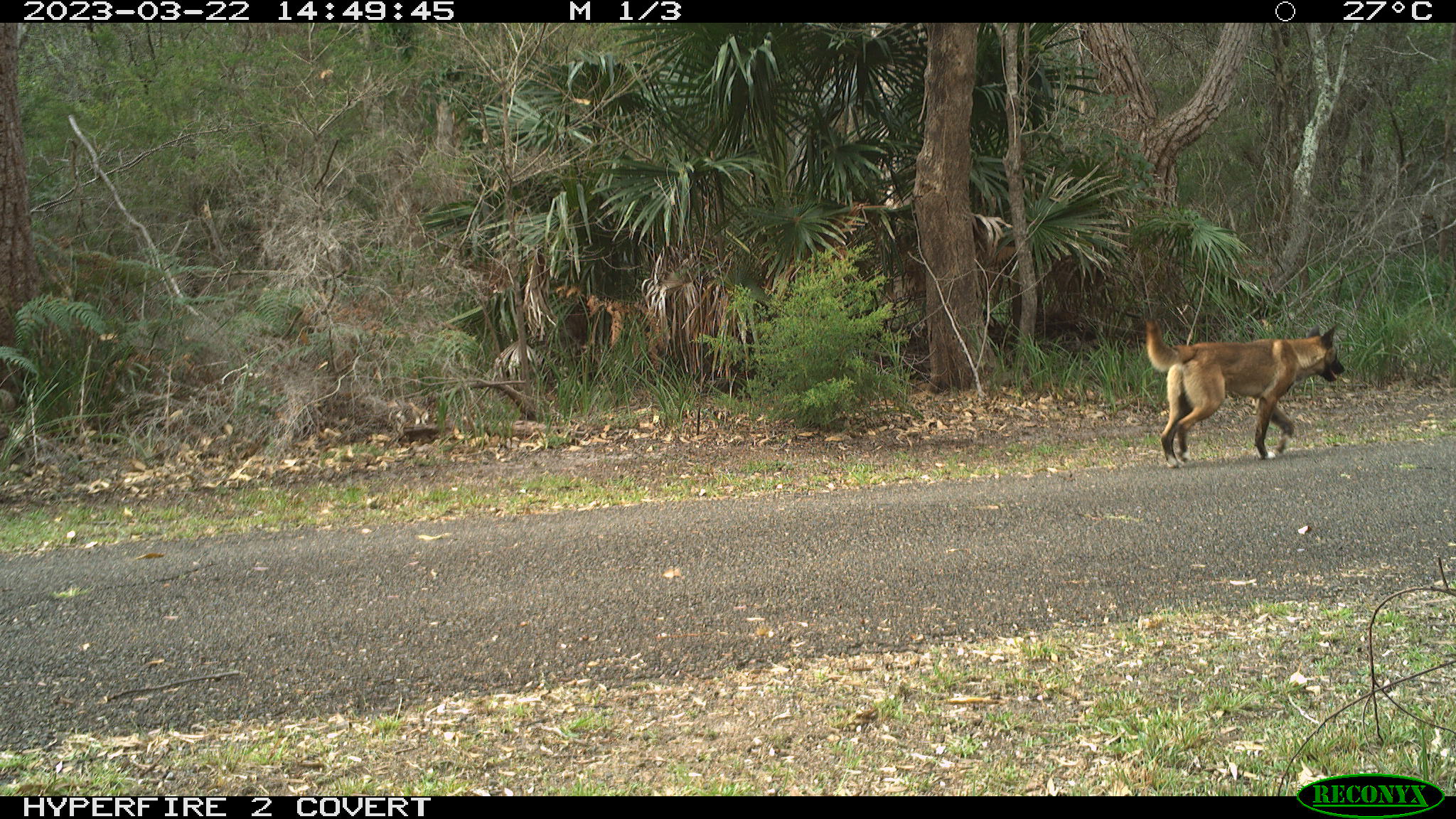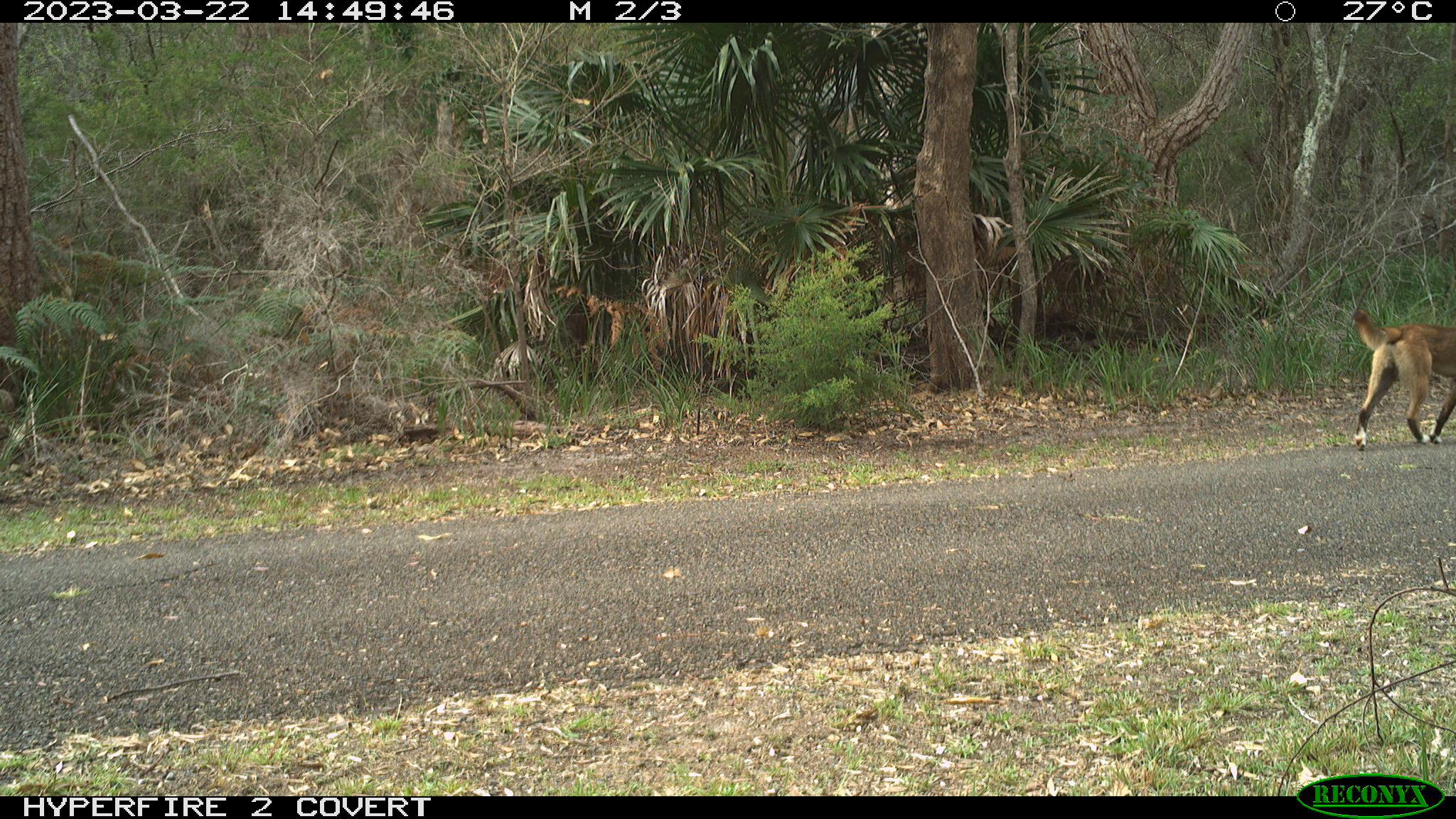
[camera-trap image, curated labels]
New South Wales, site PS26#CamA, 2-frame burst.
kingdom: Animalia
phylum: Chordata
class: Mammalia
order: Carnivora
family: Canidae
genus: Canis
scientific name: Canis familiaris dingo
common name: dingo